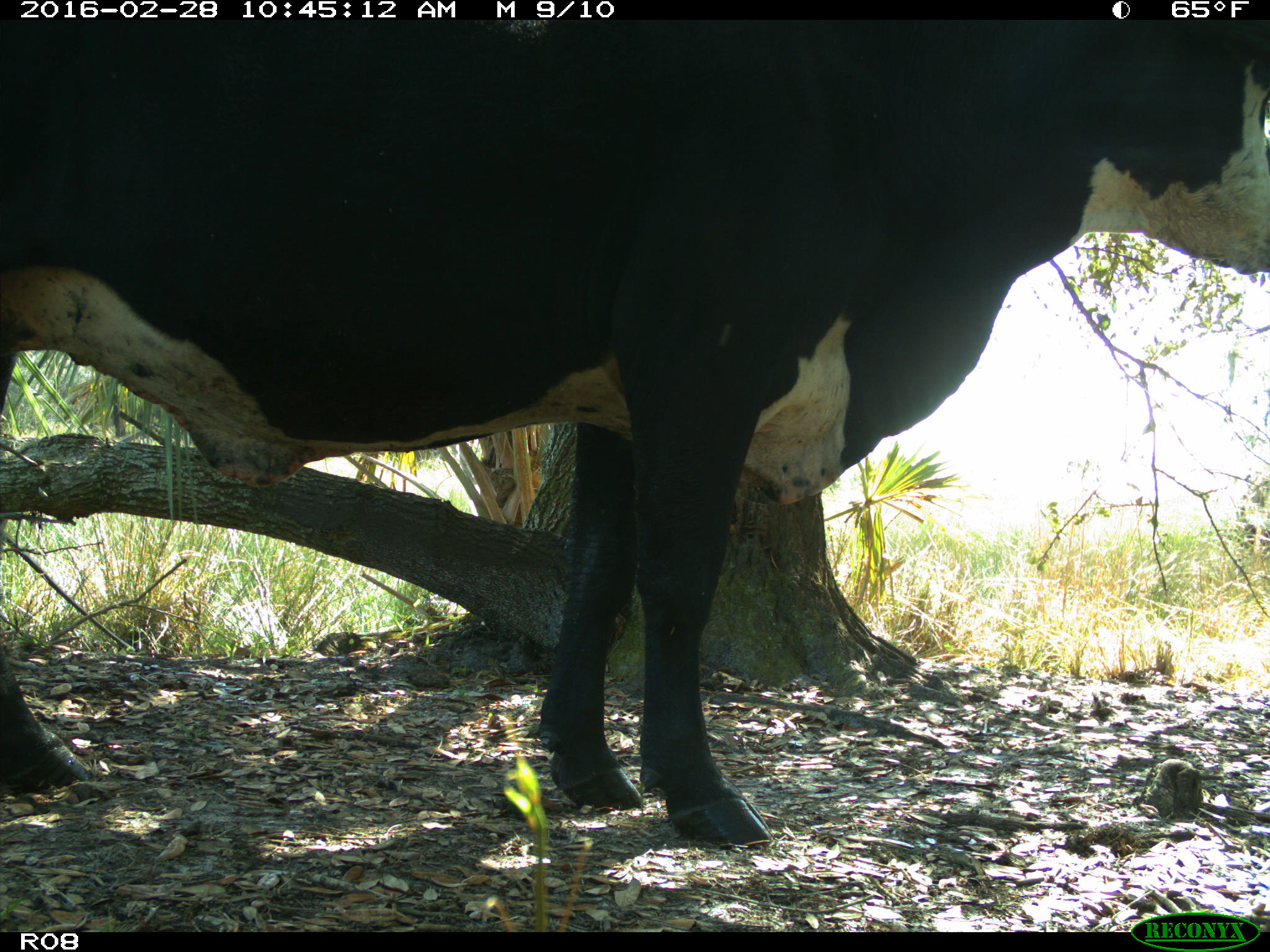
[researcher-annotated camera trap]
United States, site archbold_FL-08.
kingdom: Animalia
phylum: Chordata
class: Mammalia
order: Artiodactyla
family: Bovidae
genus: Bos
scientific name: Bos taurus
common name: domestic cow